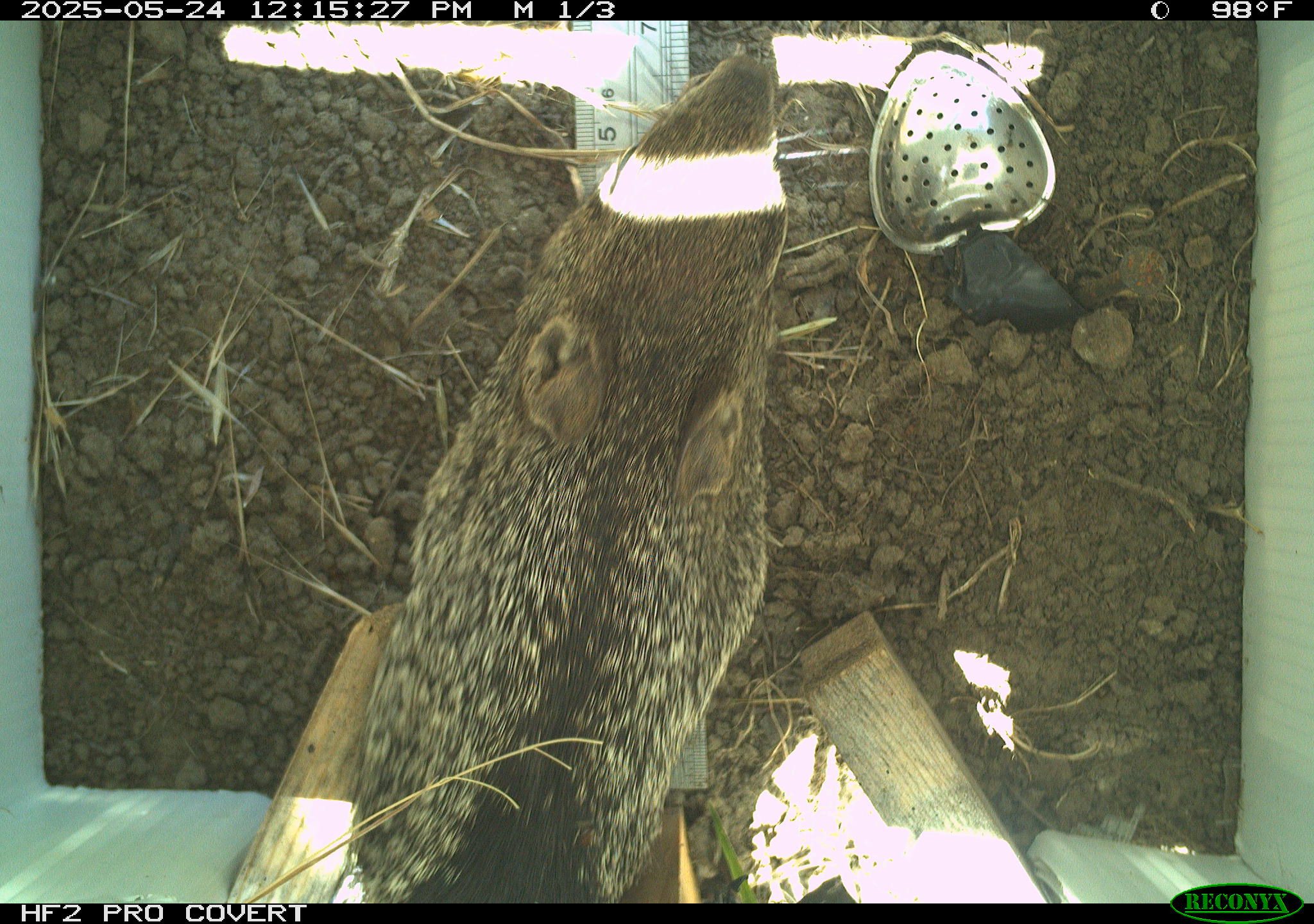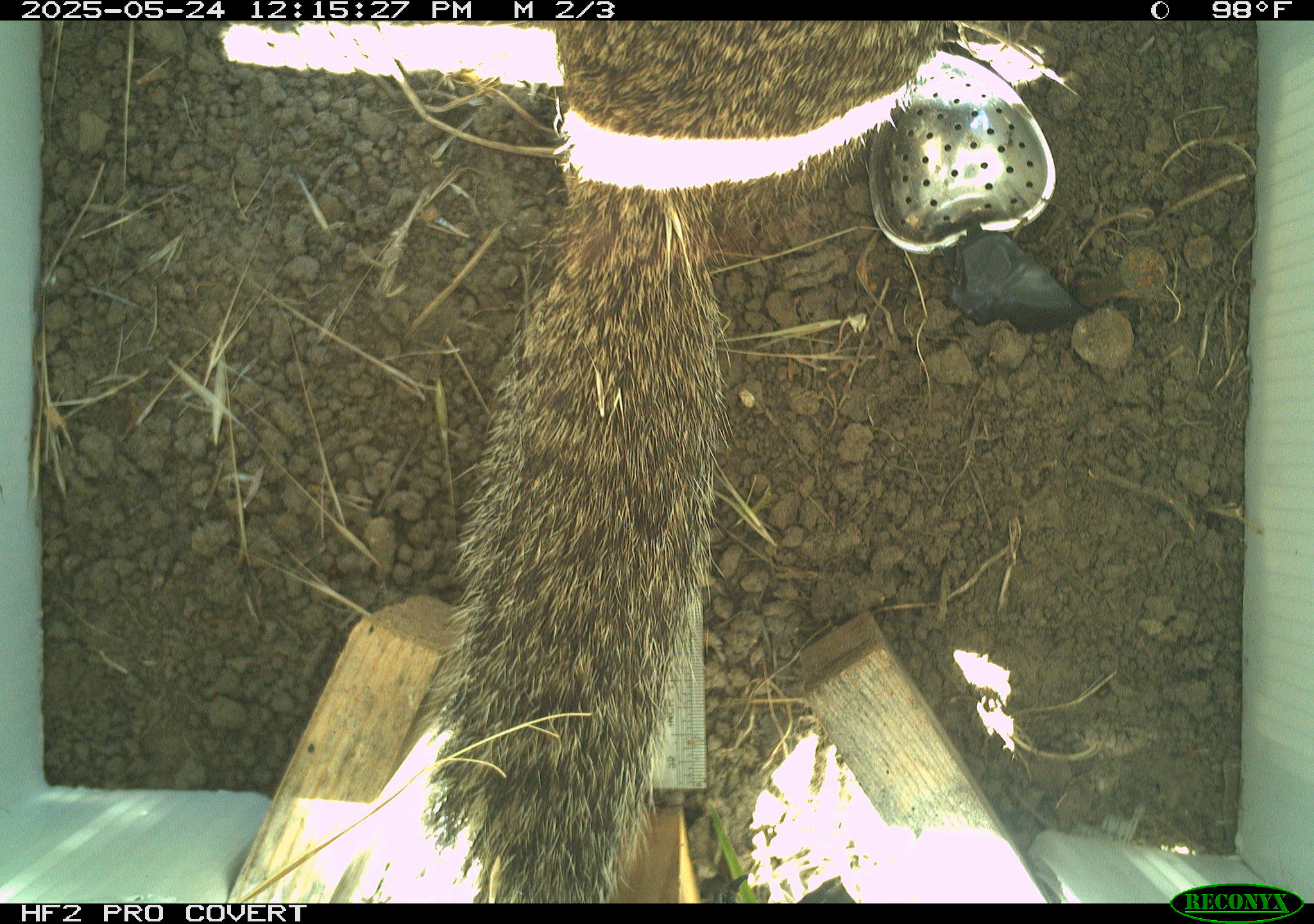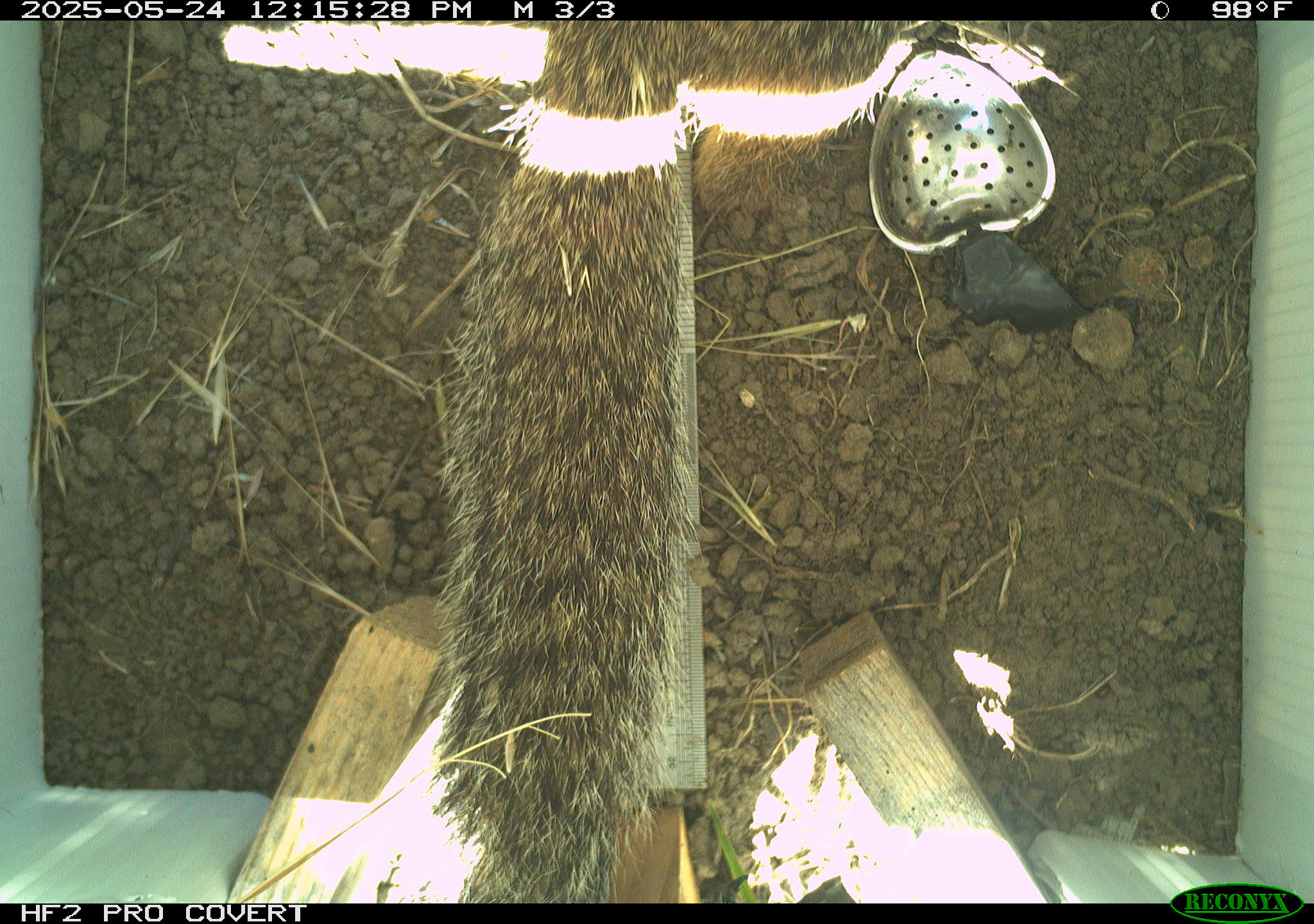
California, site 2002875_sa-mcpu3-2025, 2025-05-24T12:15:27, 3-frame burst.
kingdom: Animalia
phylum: Chordata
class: Mammalia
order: Rodentia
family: Sciuridae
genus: Otospermophilus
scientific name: Otospermophilus beecheyi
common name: california ground squirrel